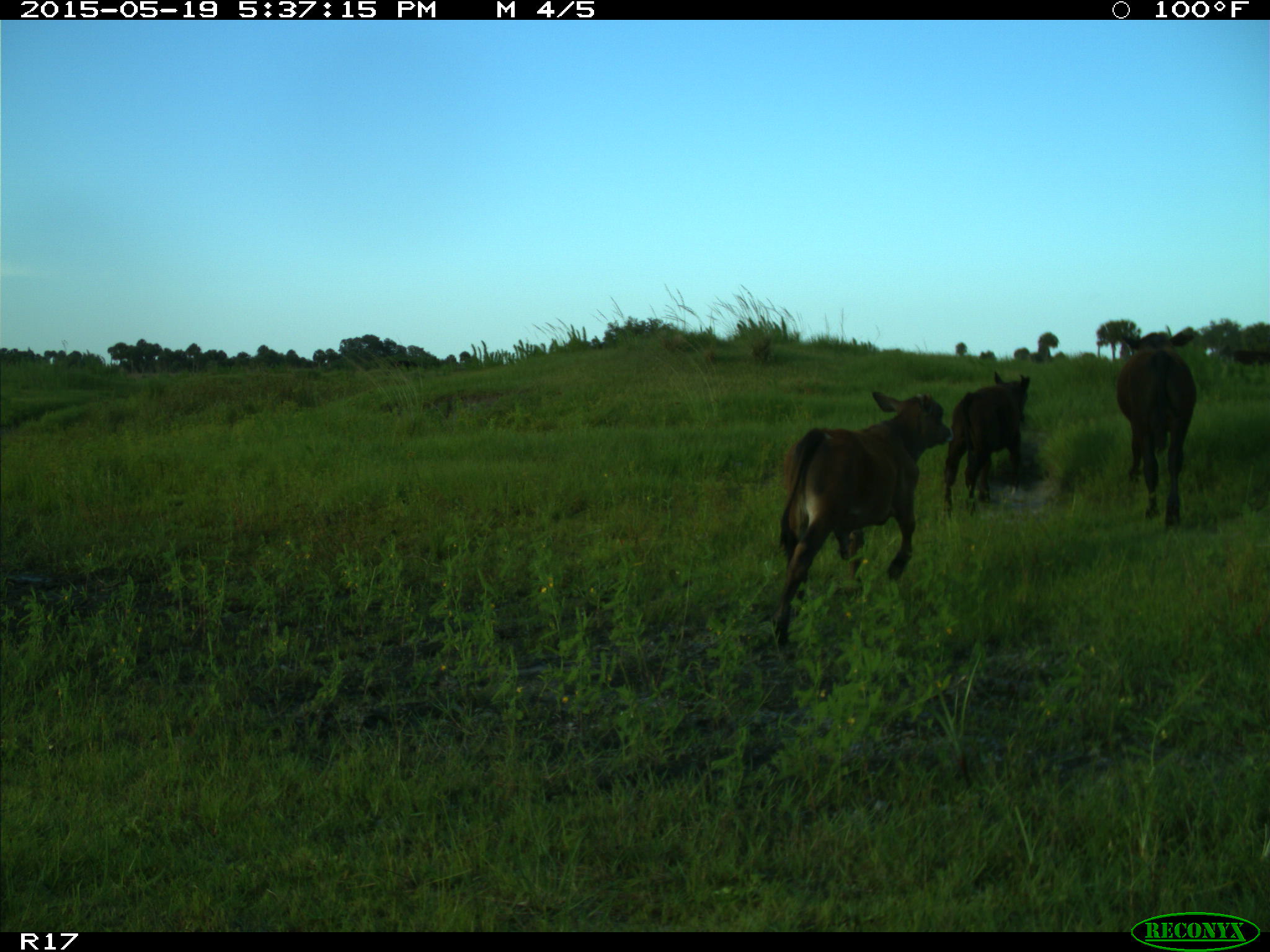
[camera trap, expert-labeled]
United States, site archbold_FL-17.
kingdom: Animalia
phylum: Chordata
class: Mammalia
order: Artiodactyla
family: Bovidae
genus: Bos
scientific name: Bos taurus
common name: domestic cow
Bos taurus (domestic cow).